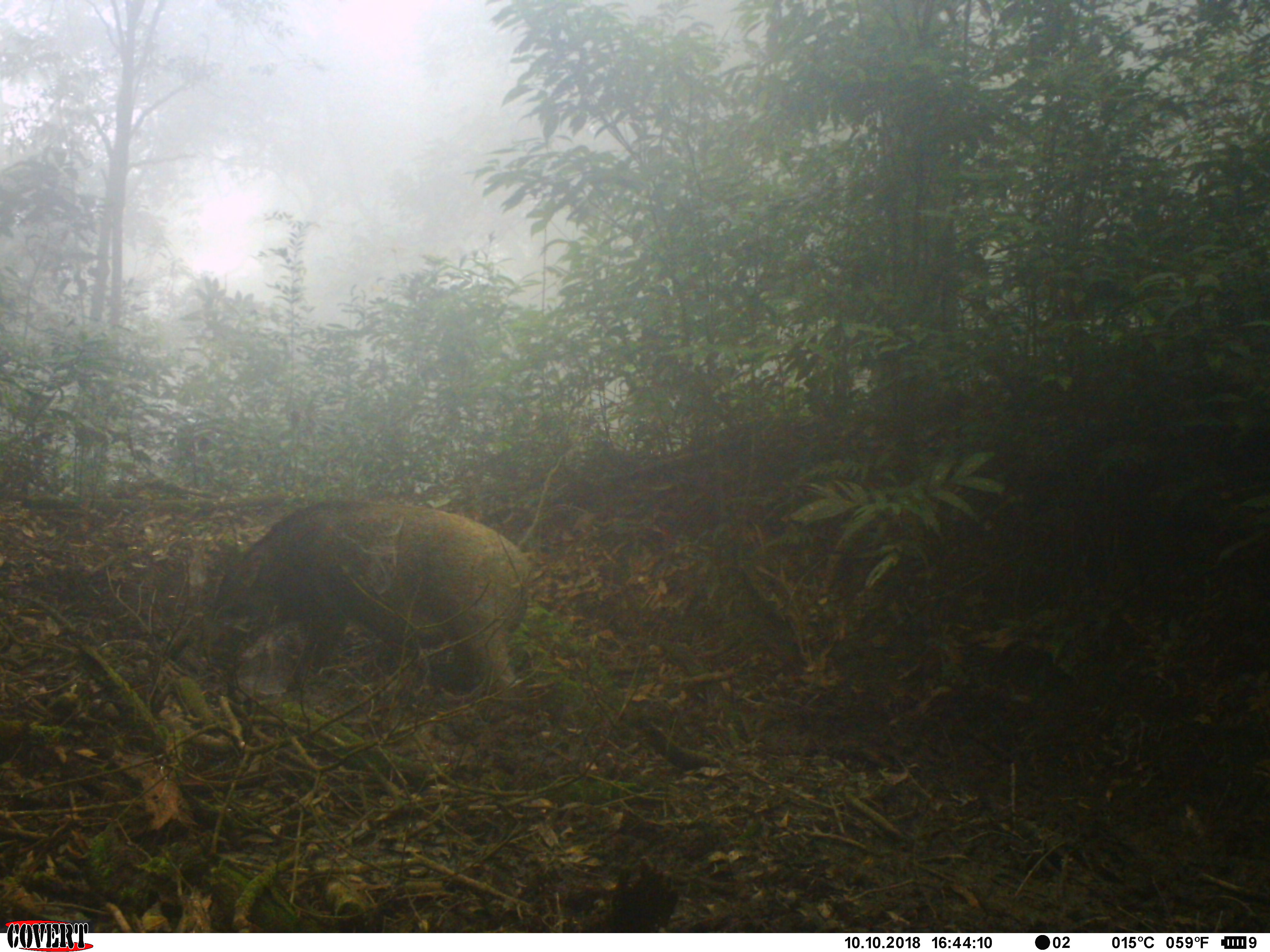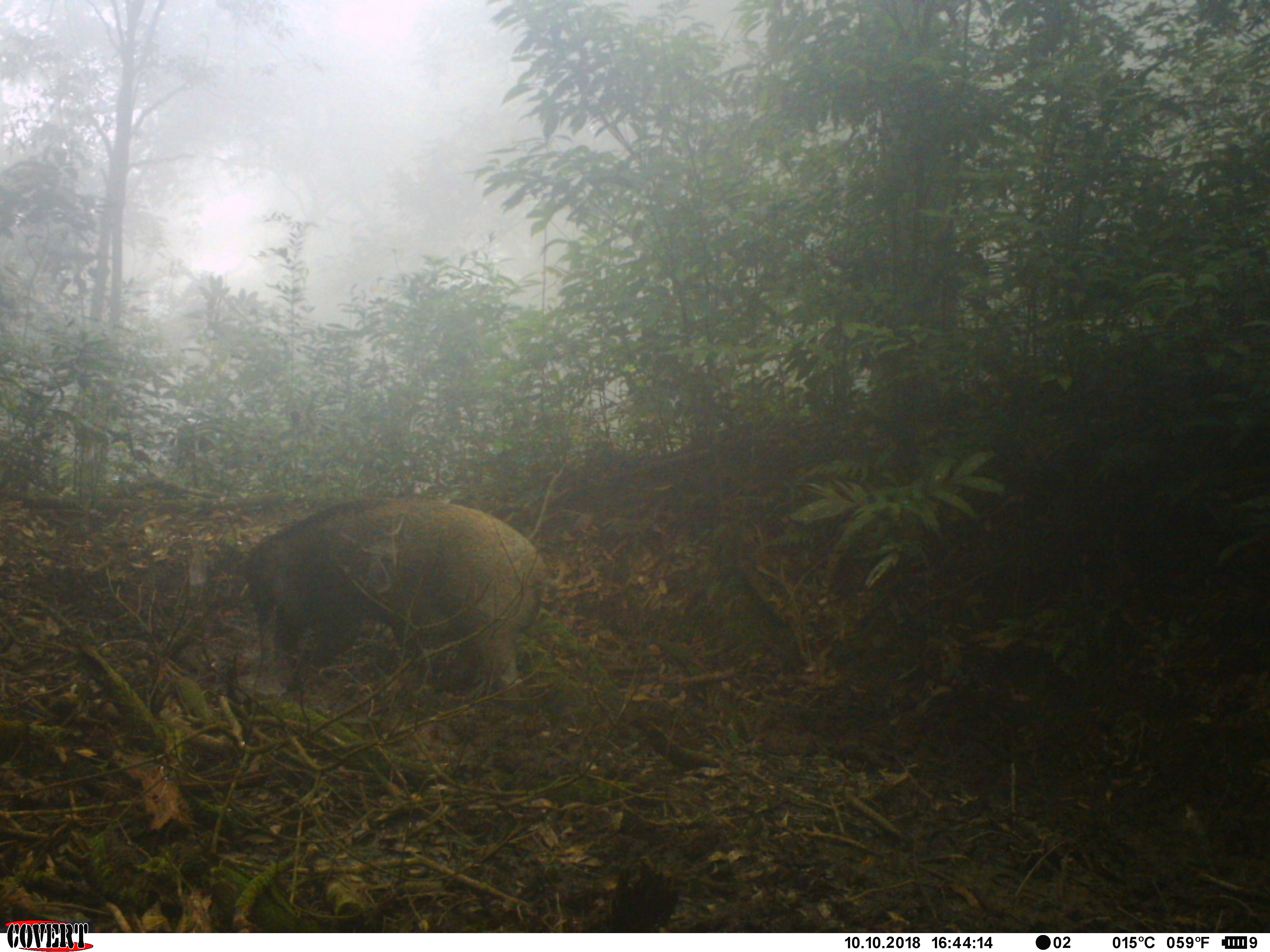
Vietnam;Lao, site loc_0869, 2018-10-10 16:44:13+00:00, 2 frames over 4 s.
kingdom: Animalia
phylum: Chordata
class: Mammalia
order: Artiodactyla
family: Suidae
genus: Sus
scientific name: Sus scrofa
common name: eurasian wild pig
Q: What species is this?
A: Eurasian wild pig (Sus scrofa).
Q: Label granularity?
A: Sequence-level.